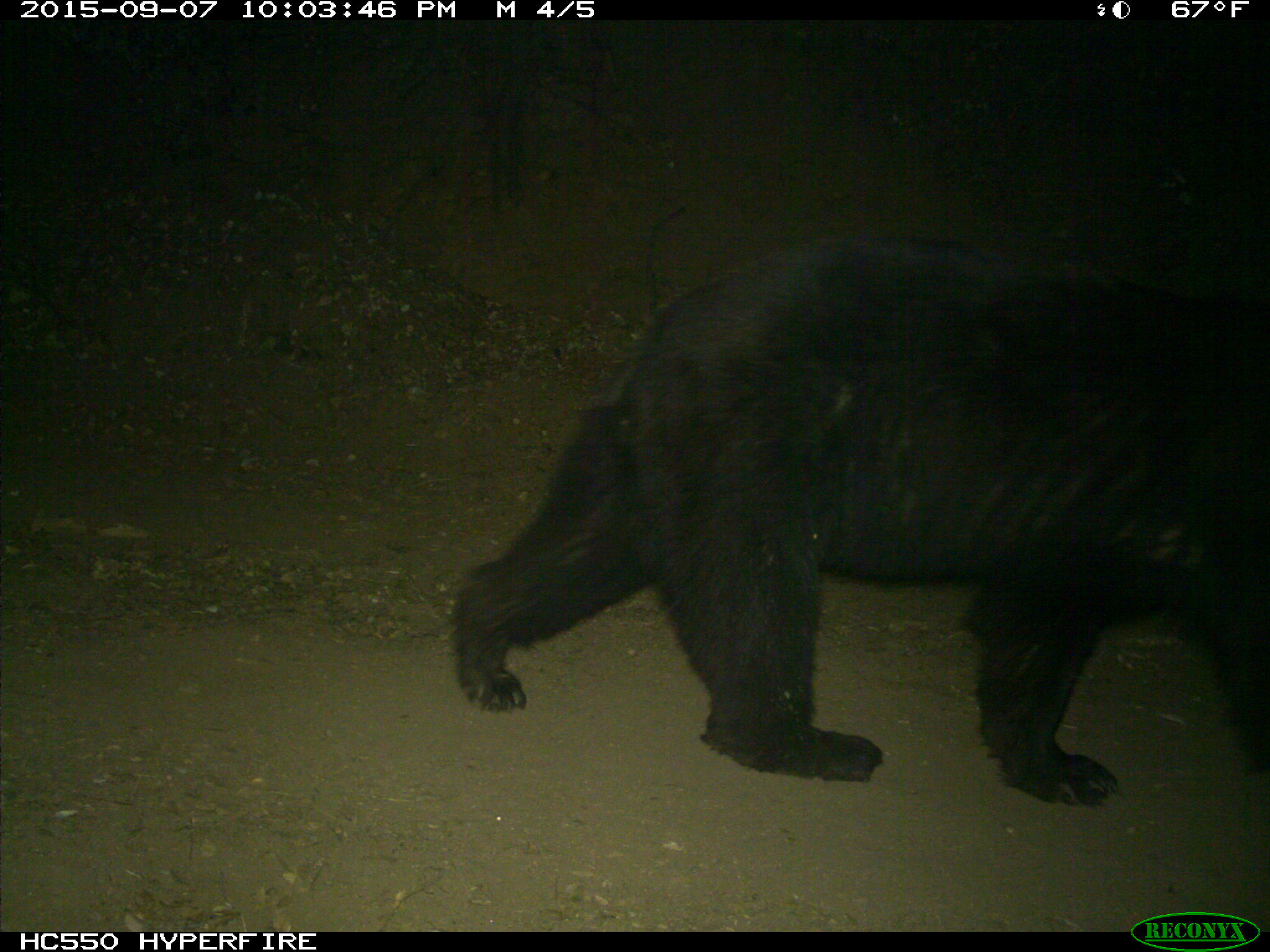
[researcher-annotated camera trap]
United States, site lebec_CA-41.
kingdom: Animalia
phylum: Chordata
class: Mammalia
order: Carnivora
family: Ursidae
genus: Ursus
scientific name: Ursus americanus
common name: american black bear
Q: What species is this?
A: Ursus americanus (american black bear).